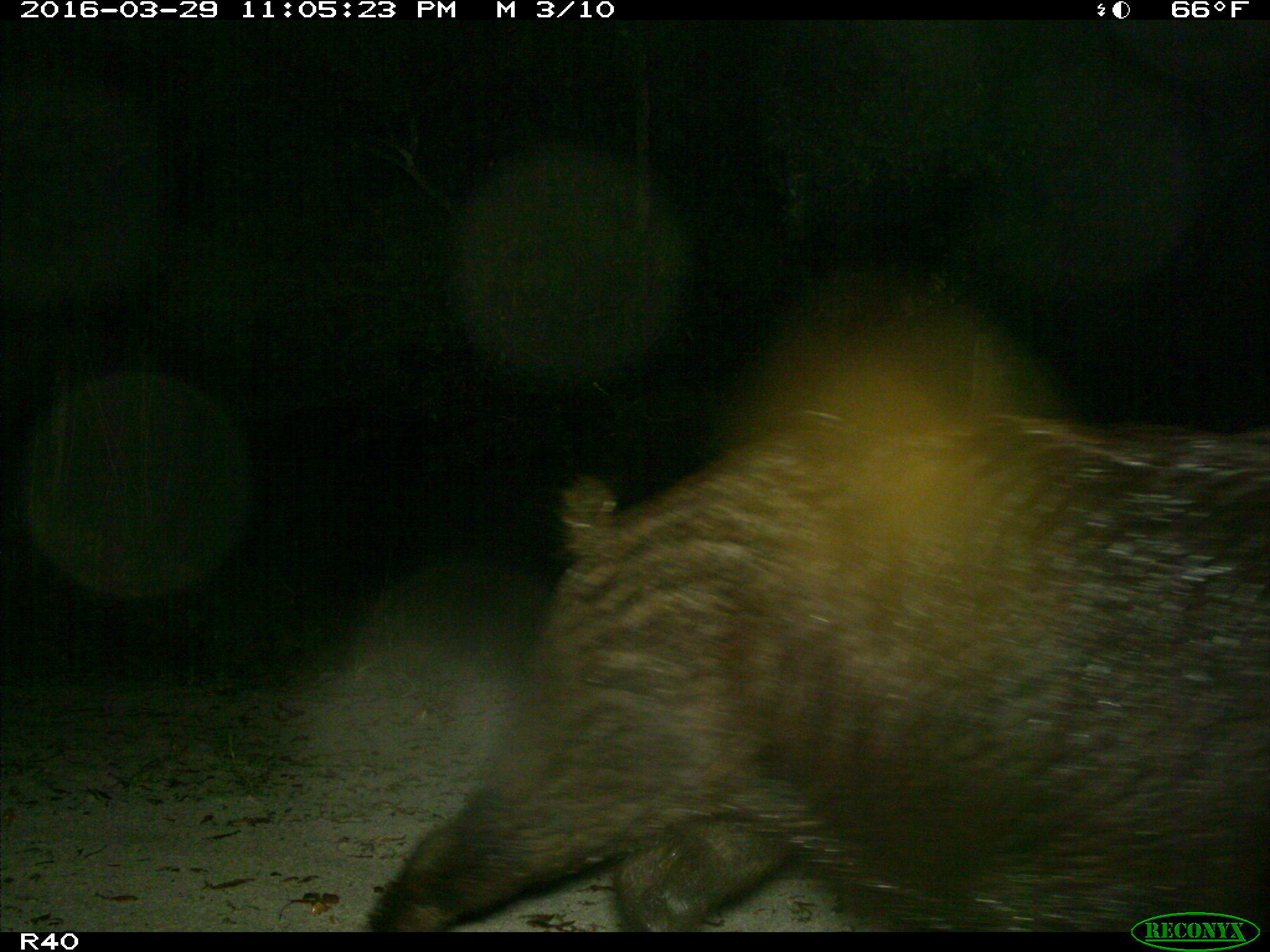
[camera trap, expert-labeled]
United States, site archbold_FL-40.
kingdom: Animalia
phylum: Chordata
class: Mammalia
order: Artiodactyla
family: Suidae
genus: Sus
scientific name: Sus scrofa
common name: wild boar